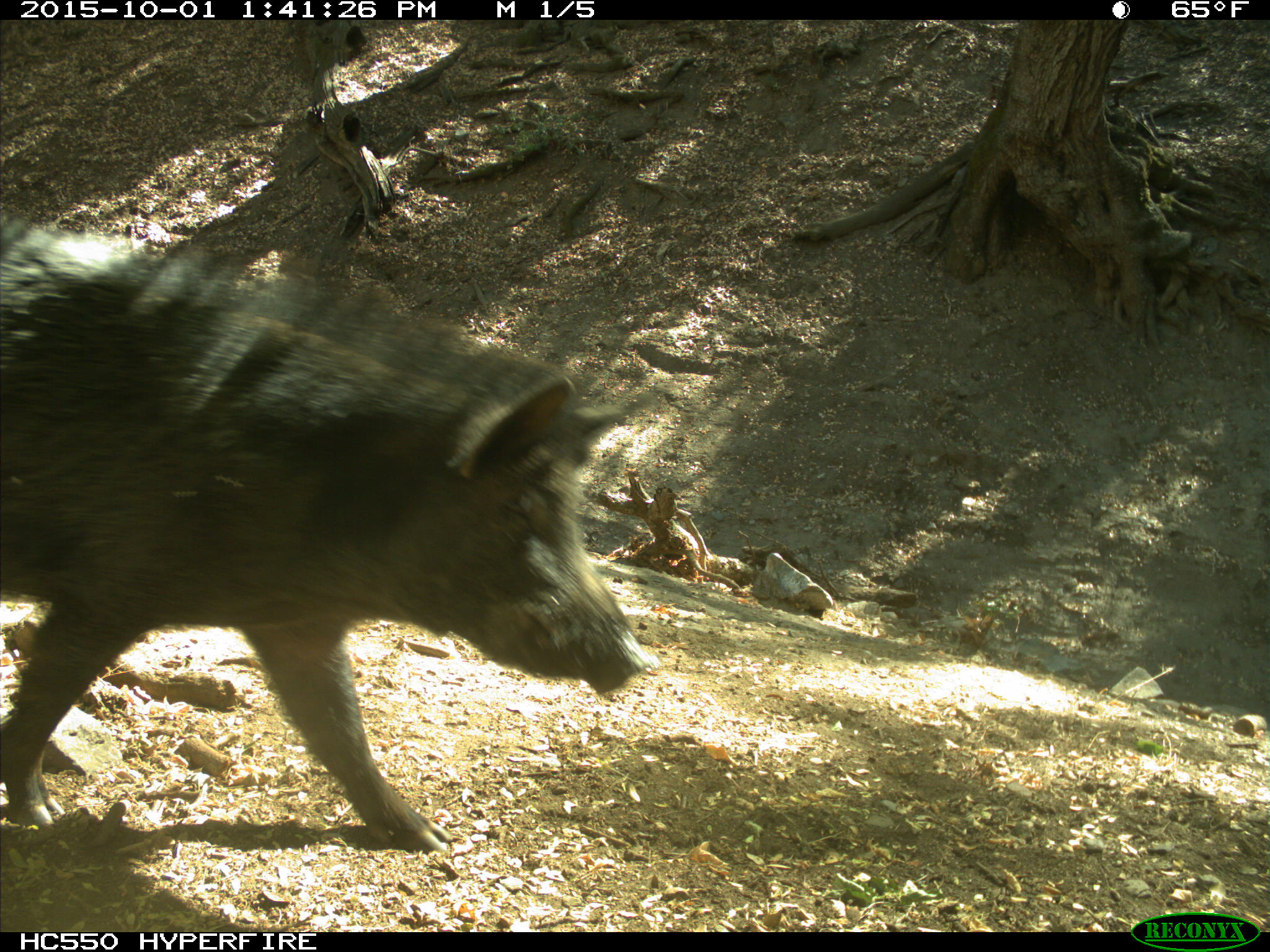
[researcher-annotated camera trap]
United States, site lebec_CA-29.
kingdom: Animalia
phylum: Chordata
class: Mammalia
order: Artiodactyla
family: Suidae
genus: Sus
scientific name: Sus scrofa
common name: wild boar